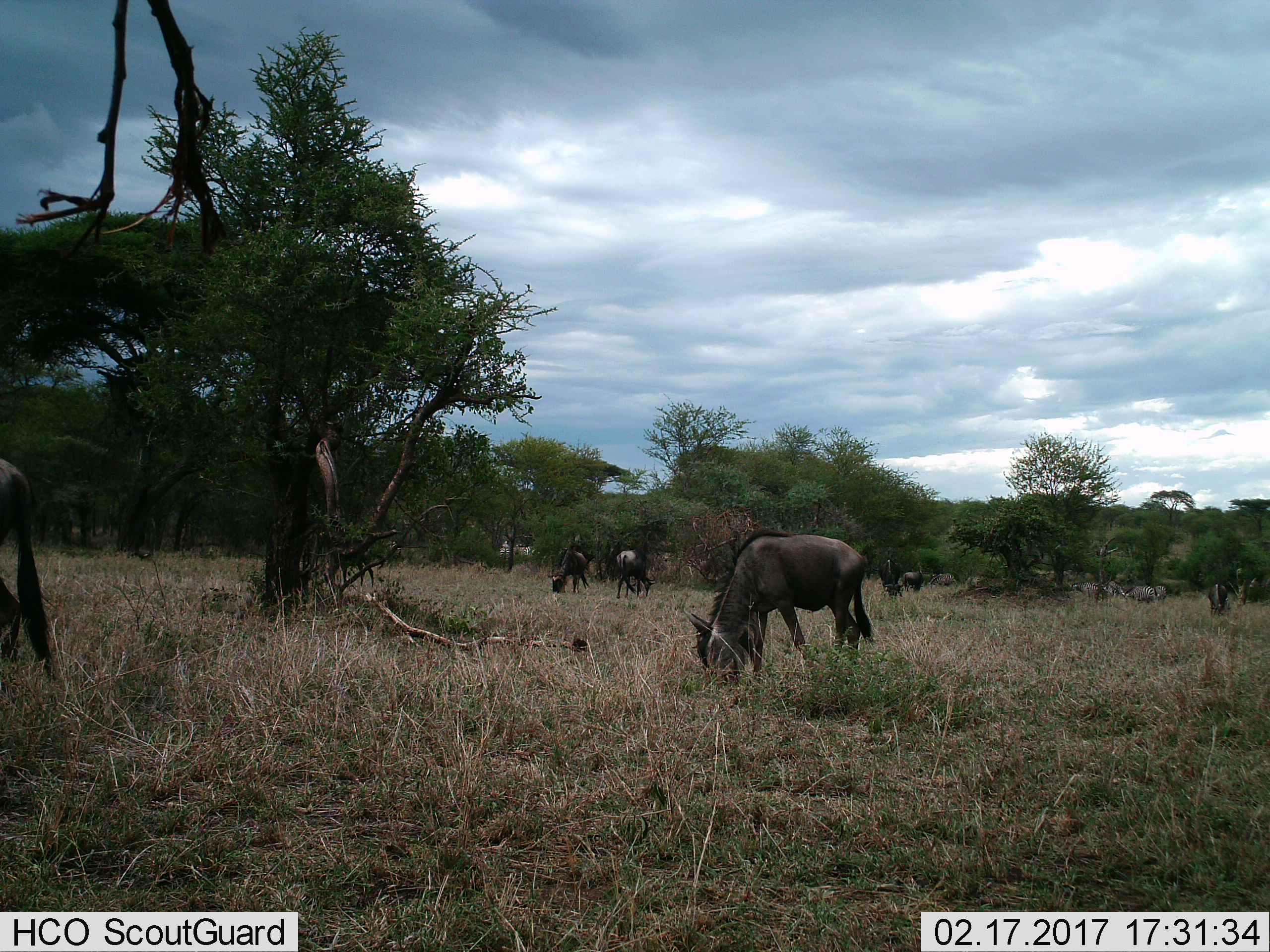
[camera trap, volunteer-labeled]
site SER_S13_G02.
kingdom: Animalia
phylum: Chordata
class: Mammalia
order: Artiodactyla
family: Bovidae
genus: Connochaetes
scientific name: Connochaetes taurinus taurinus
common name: blue wildebeest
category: wildebeestblue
Wildebeestblue (blue wildebeest) (Connochaetes taurinus taurinus), count 7. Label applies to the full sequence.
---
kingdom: Animalia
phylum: Chordata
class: Mammalia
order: Perissodactyla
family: Equidae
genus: Equus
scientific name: Equus quagga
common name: plains zebra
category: zebraplains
Zebraplains (plains zebra) (Equus quagga), count 6. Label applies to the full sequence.